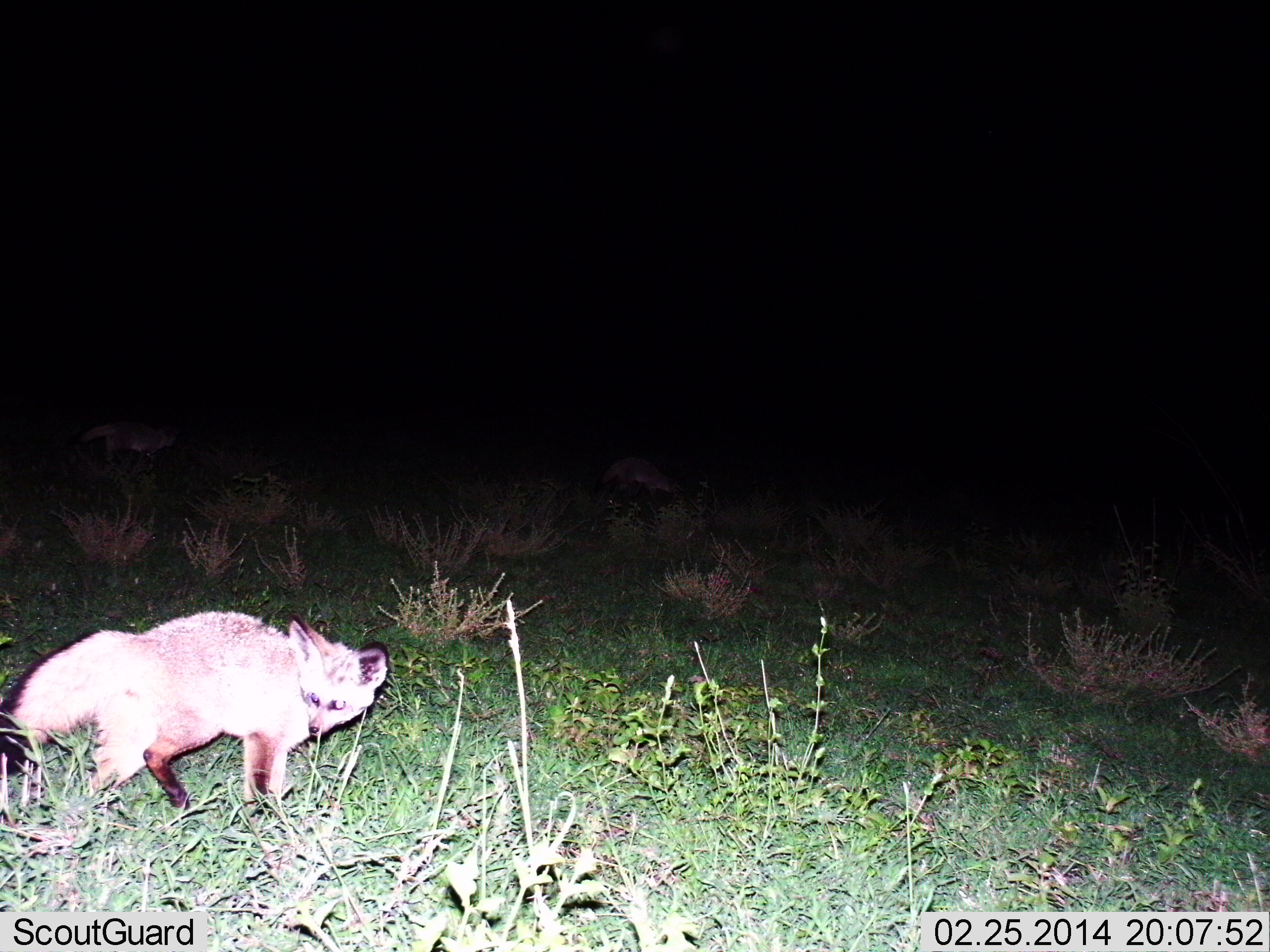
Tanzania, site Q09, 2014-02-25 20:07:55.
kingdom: Animalia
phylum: Chordata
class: Mammalia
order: Carnivora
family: Canidae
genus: Otocyon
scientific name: Otocyon megalotis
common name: bat-eared fox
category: batearedfox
Batearedfox (bat-eared fox) (Otocyon megalotis), count 1. Behavior (volunteer vote fractions): standing 60%, resting 0%, moving 40%, interacting 0%. Young present (vote fraction): 0%. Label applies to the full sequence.